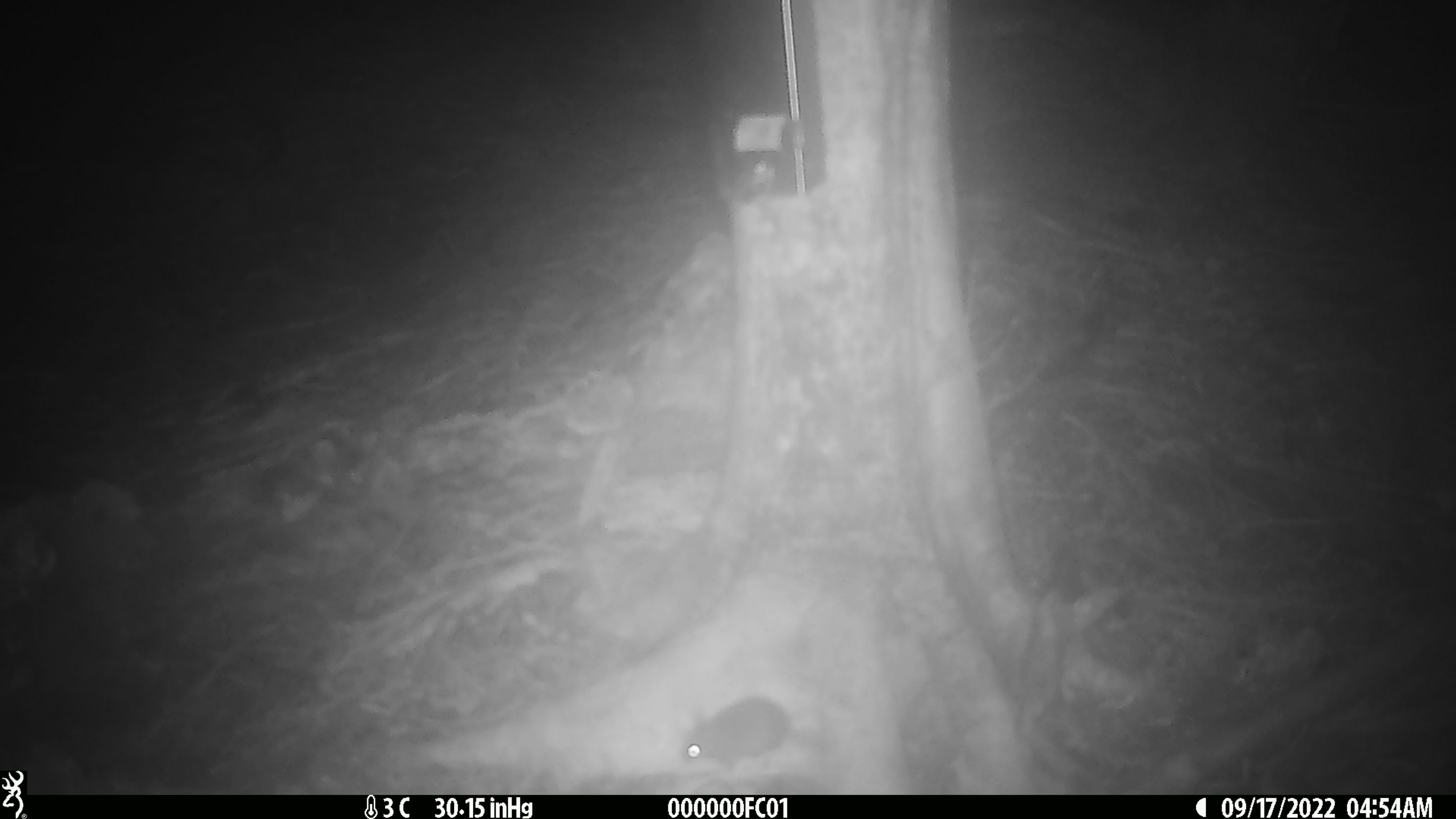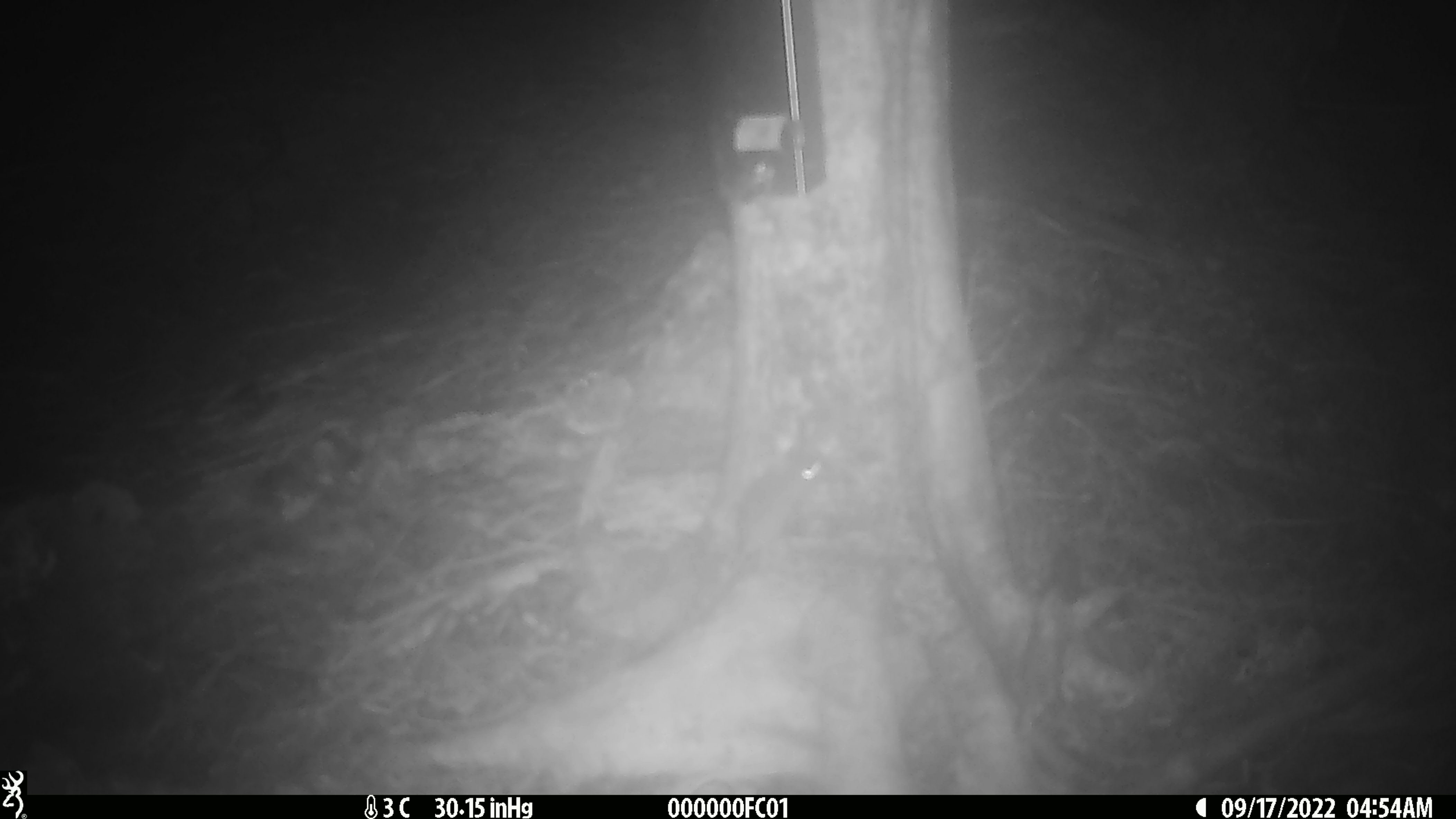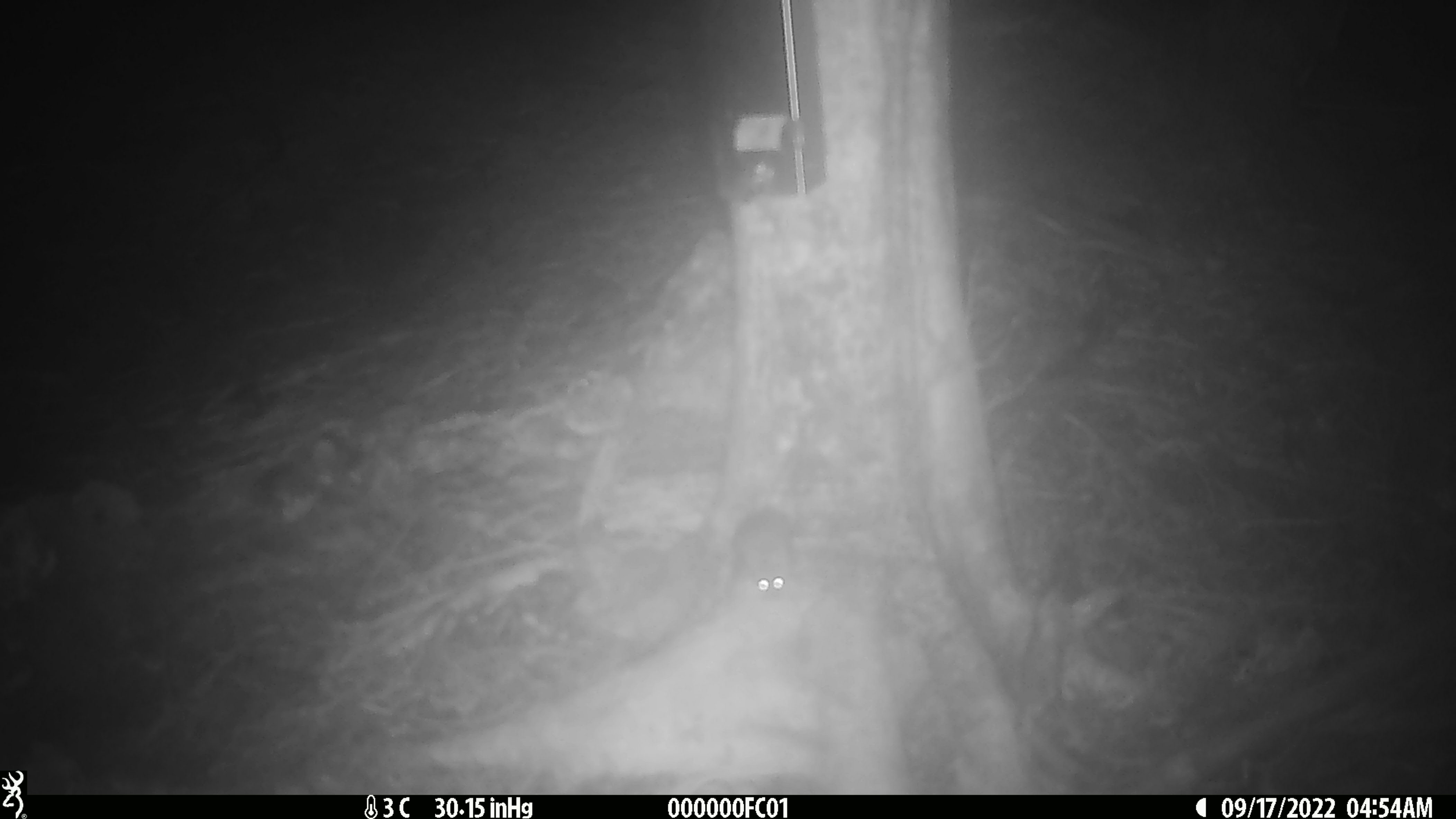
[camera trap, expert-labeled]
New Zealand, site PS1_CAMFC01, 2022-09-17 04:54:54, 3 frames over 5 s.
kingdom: Animalia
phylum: Chordata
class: Mammalia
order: Rodentia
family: Muridae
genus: Mus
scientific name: Mus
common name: mouse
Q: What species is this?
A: Mouse (Mus).